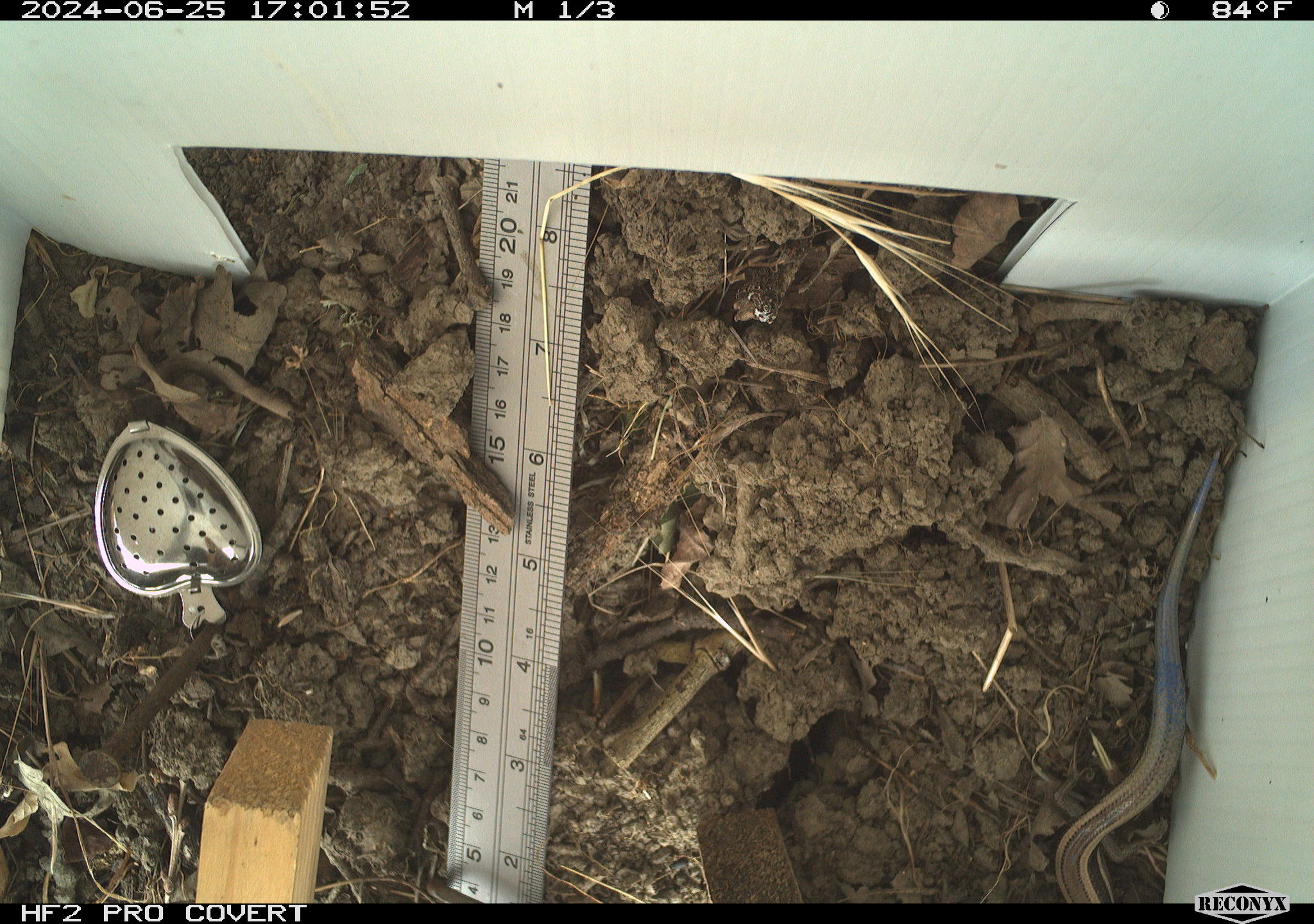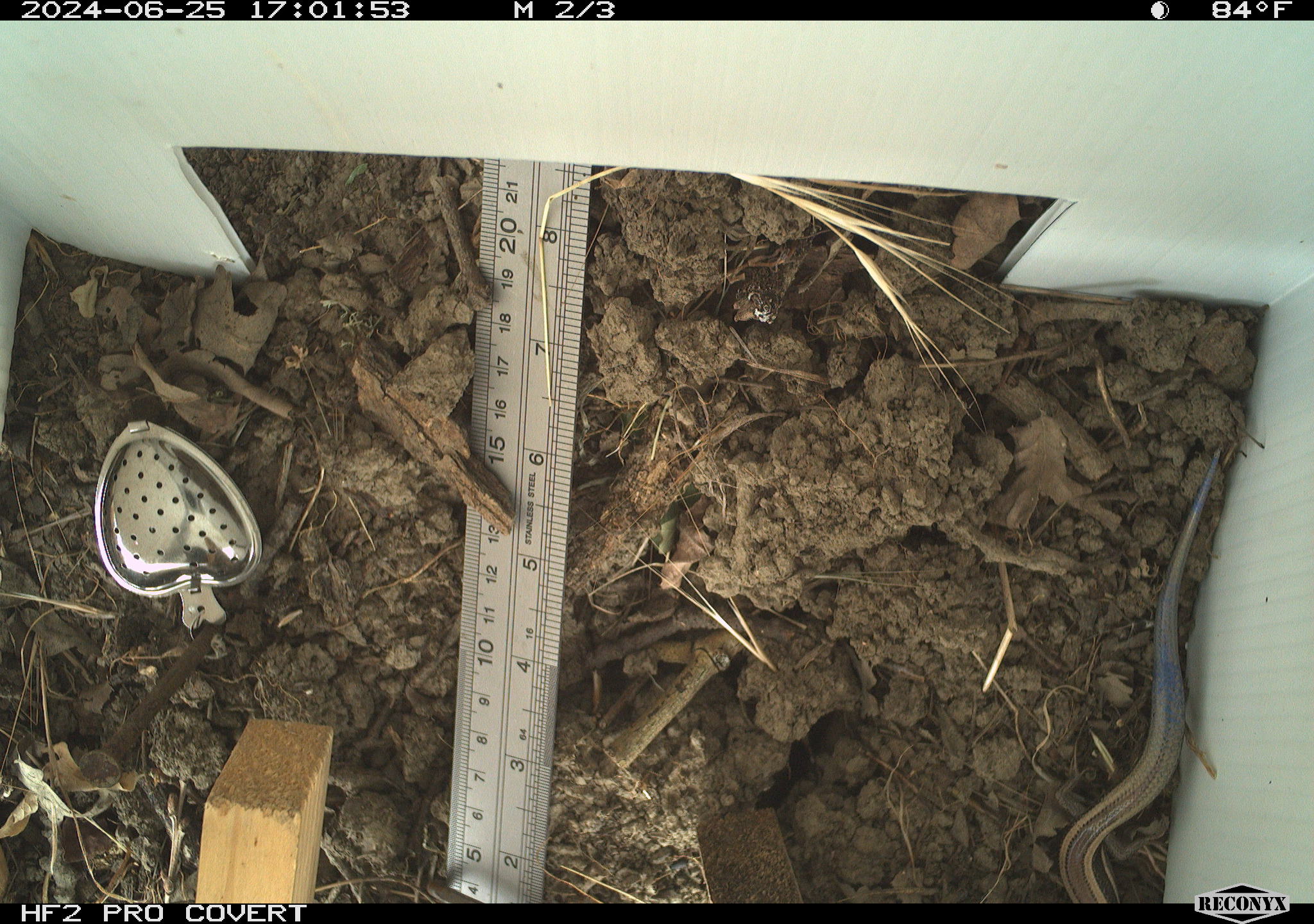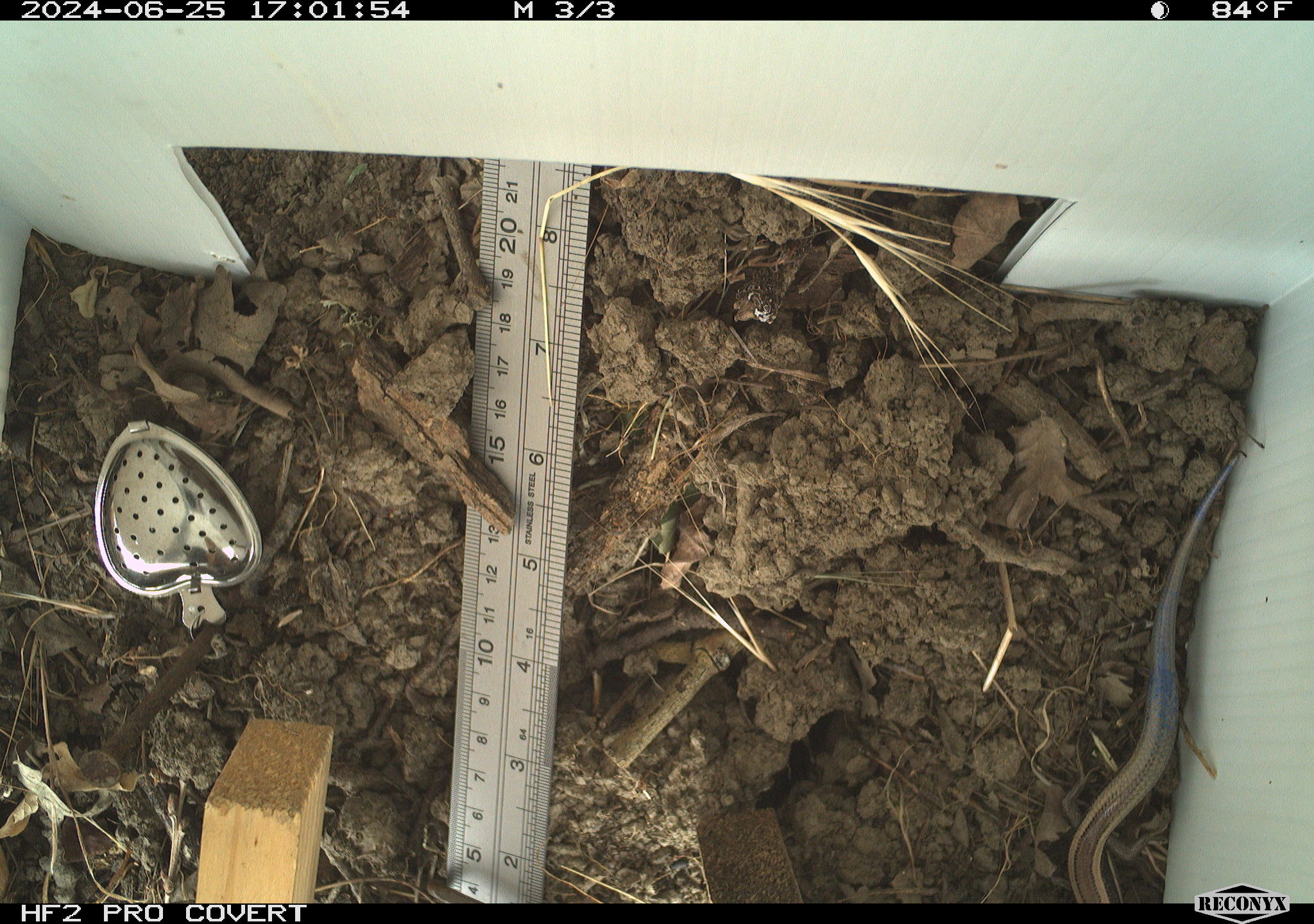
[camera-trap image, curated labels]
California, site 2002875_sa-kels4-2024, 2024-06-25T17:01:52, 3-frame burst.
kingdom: Animalia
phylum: Chordata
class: Reptilia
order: Squamata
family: Scincidae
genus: Plestiodon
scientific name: Plestiodon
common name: blue-tailed skinks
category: plestiodon species